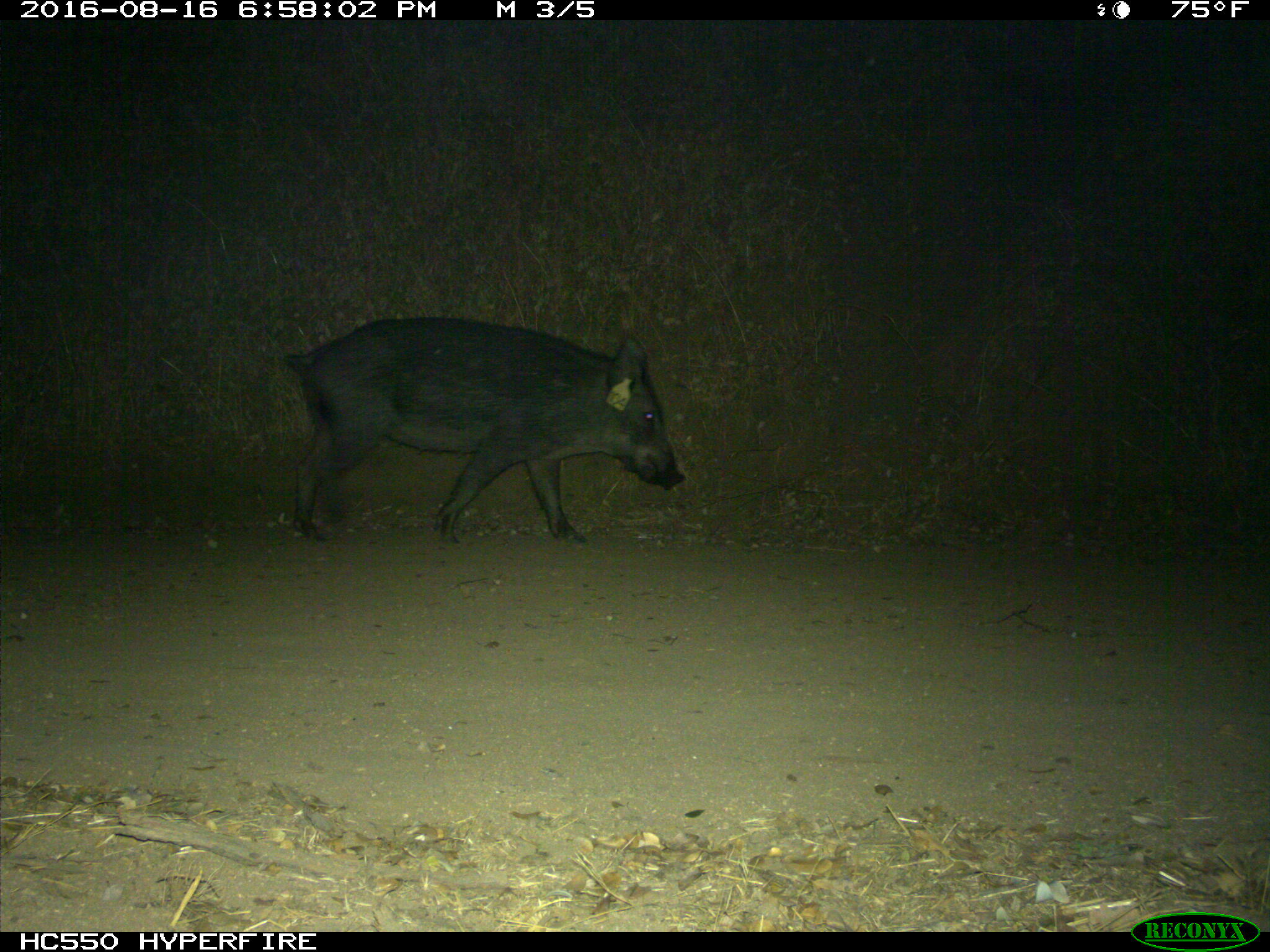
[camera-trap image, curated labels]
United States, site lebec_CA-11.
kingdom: Animalia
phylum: Chordata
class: Mammalia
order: Artiodactyla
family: Suidae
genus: Sus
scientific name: Sus scrofa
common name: wild boar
Sus scrofa (wild boar).